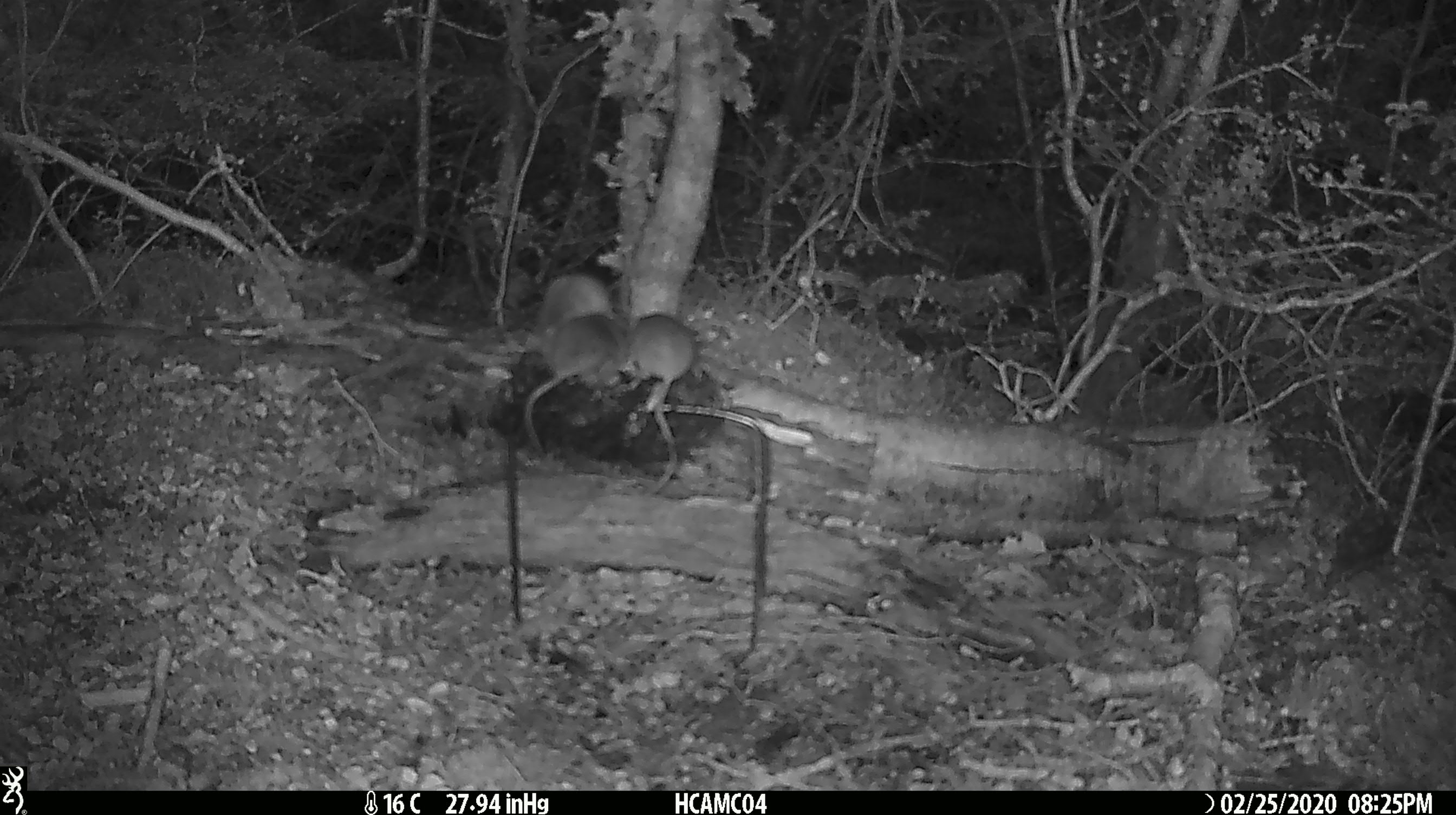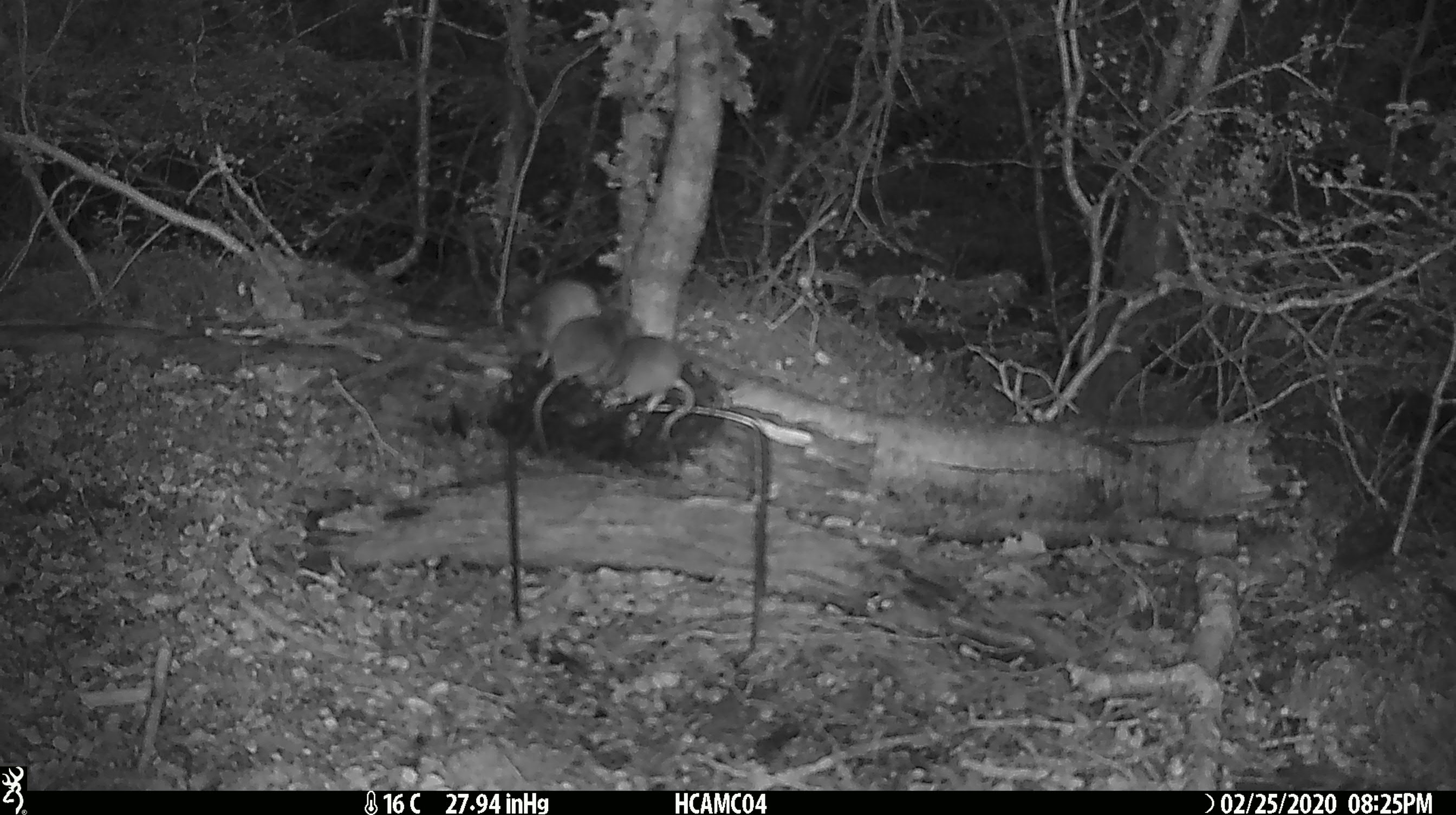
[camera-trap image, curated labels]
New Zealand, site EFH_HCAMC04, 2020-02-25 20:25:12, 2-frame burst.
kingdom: Animalia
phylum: Chordata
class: Mammalia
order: Rodentia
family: Muridae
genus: Mus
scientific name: Mus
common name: mouse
Mouse (Mus).